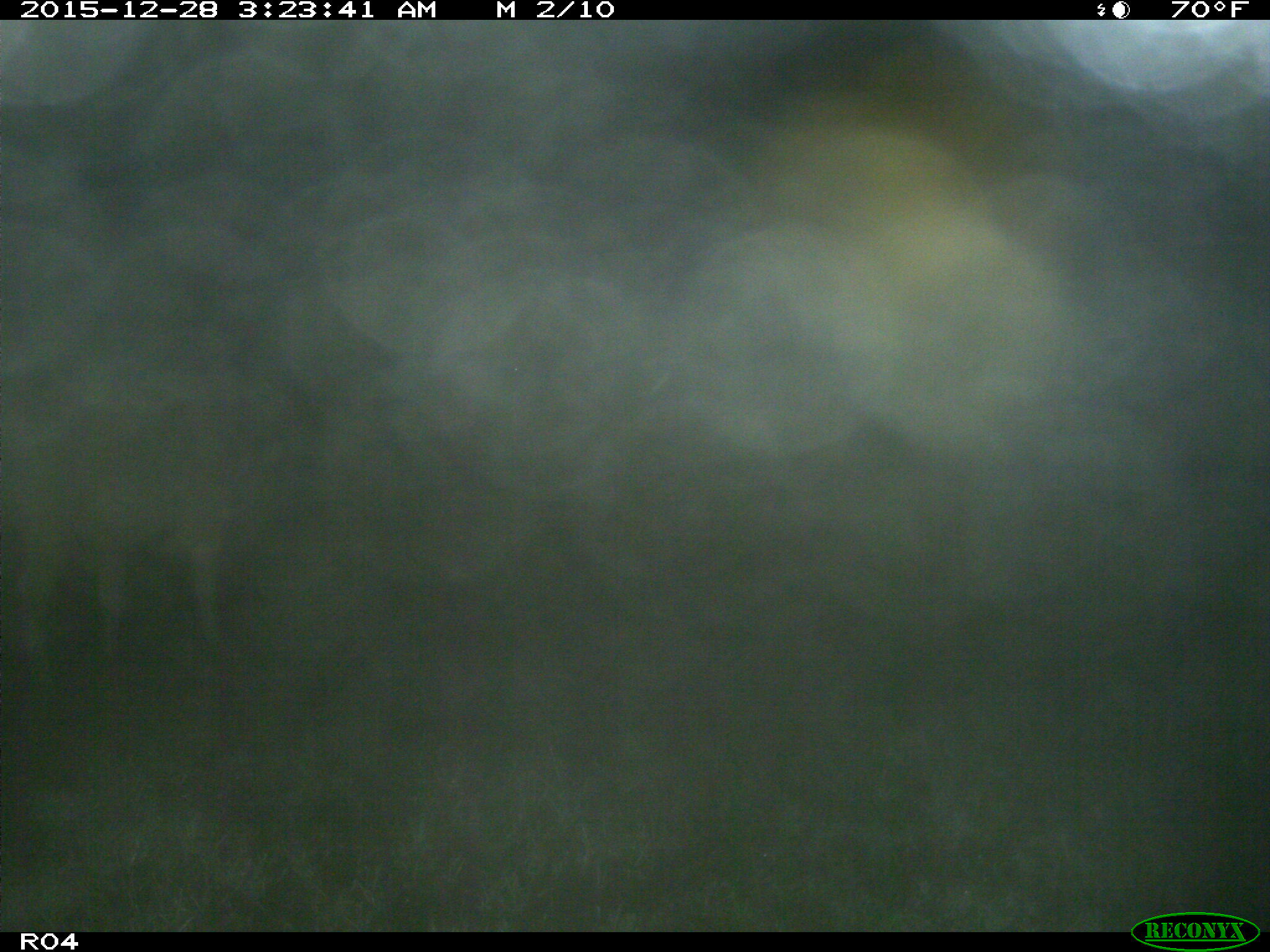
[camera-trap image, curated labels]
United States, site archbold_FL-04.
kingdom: Animalia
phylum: Chordata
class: Mammalia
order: Artiodactyla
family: Bovidae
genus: Bos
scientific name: Bos taurus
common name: domestic cow